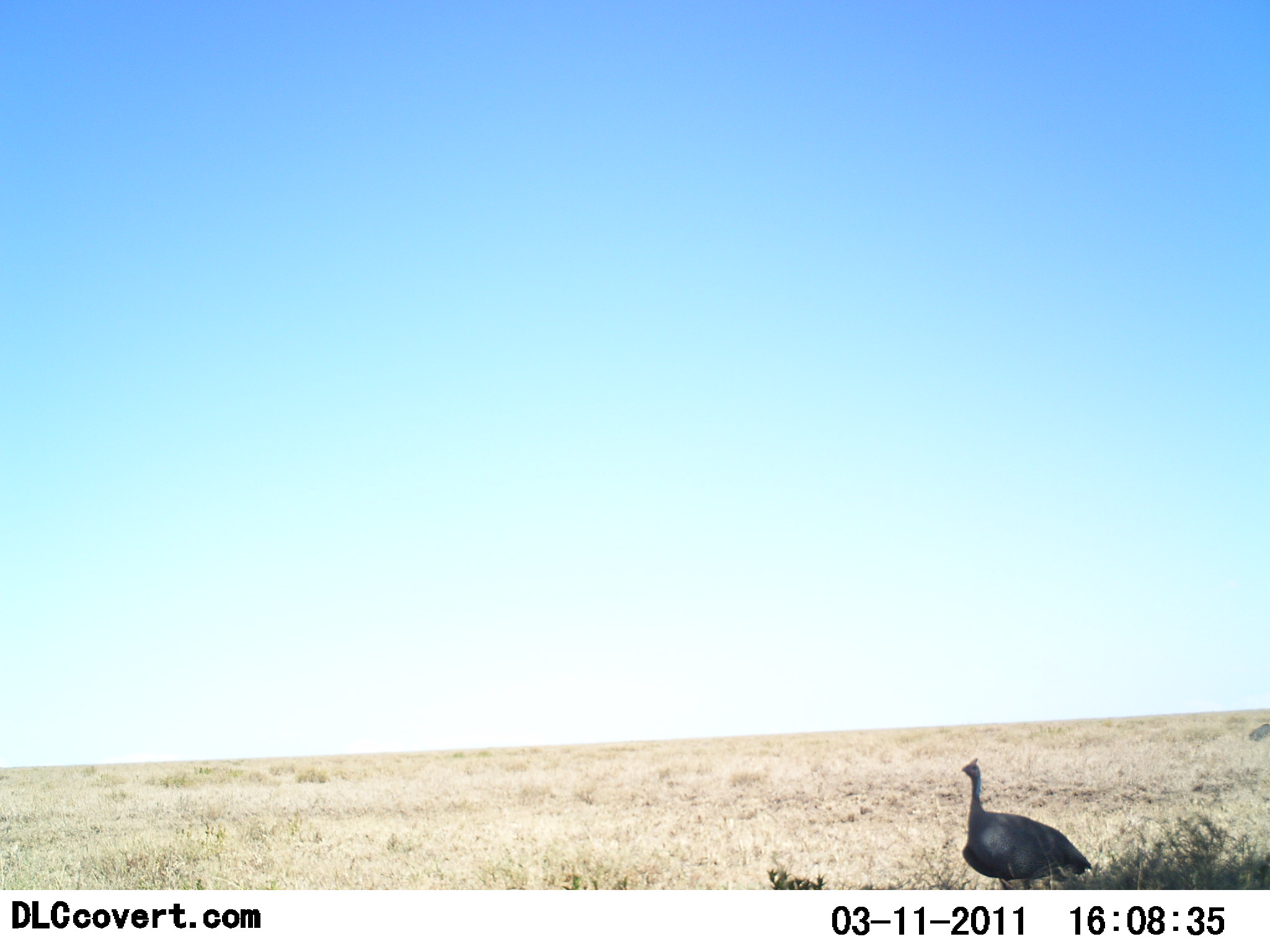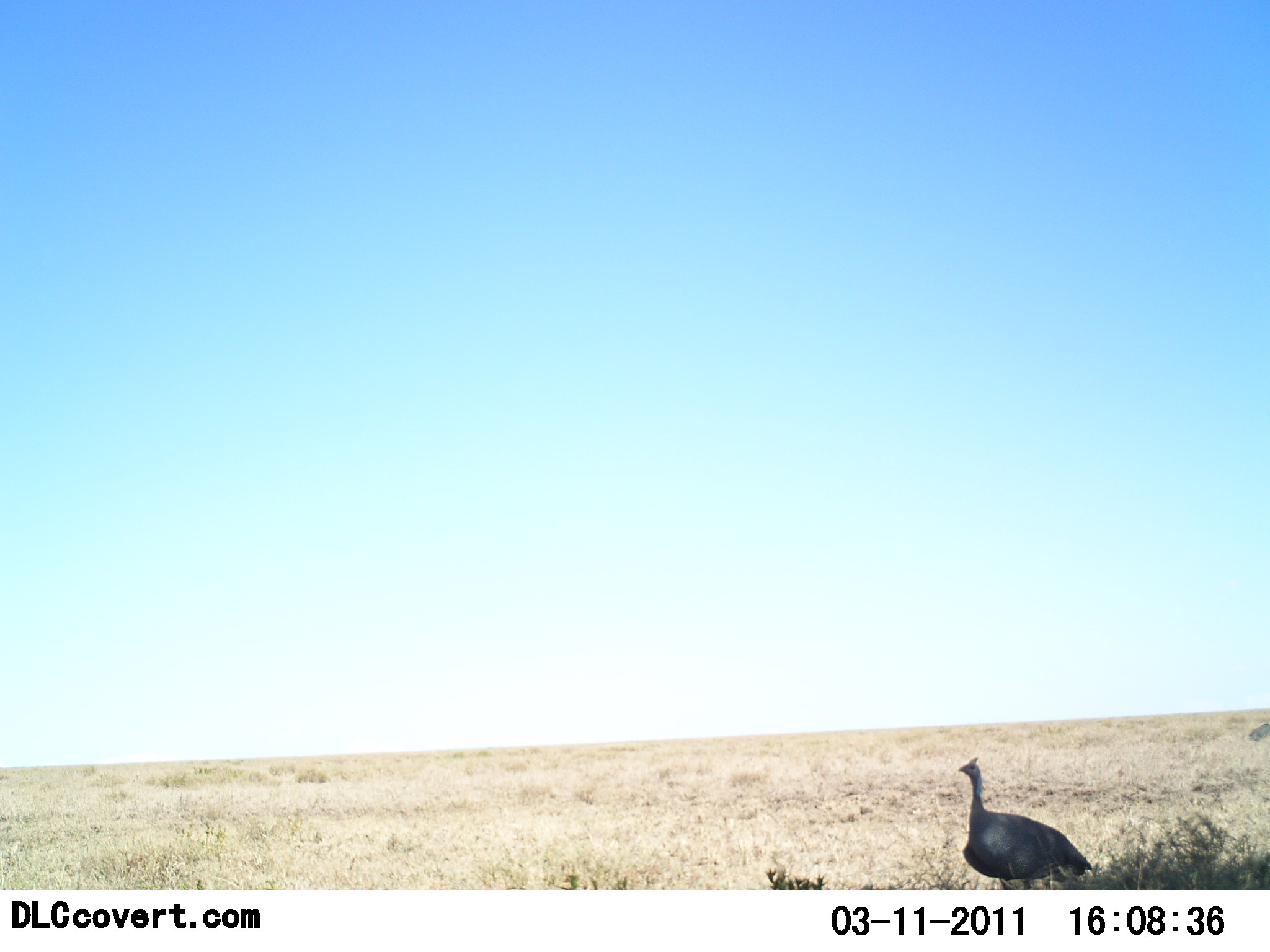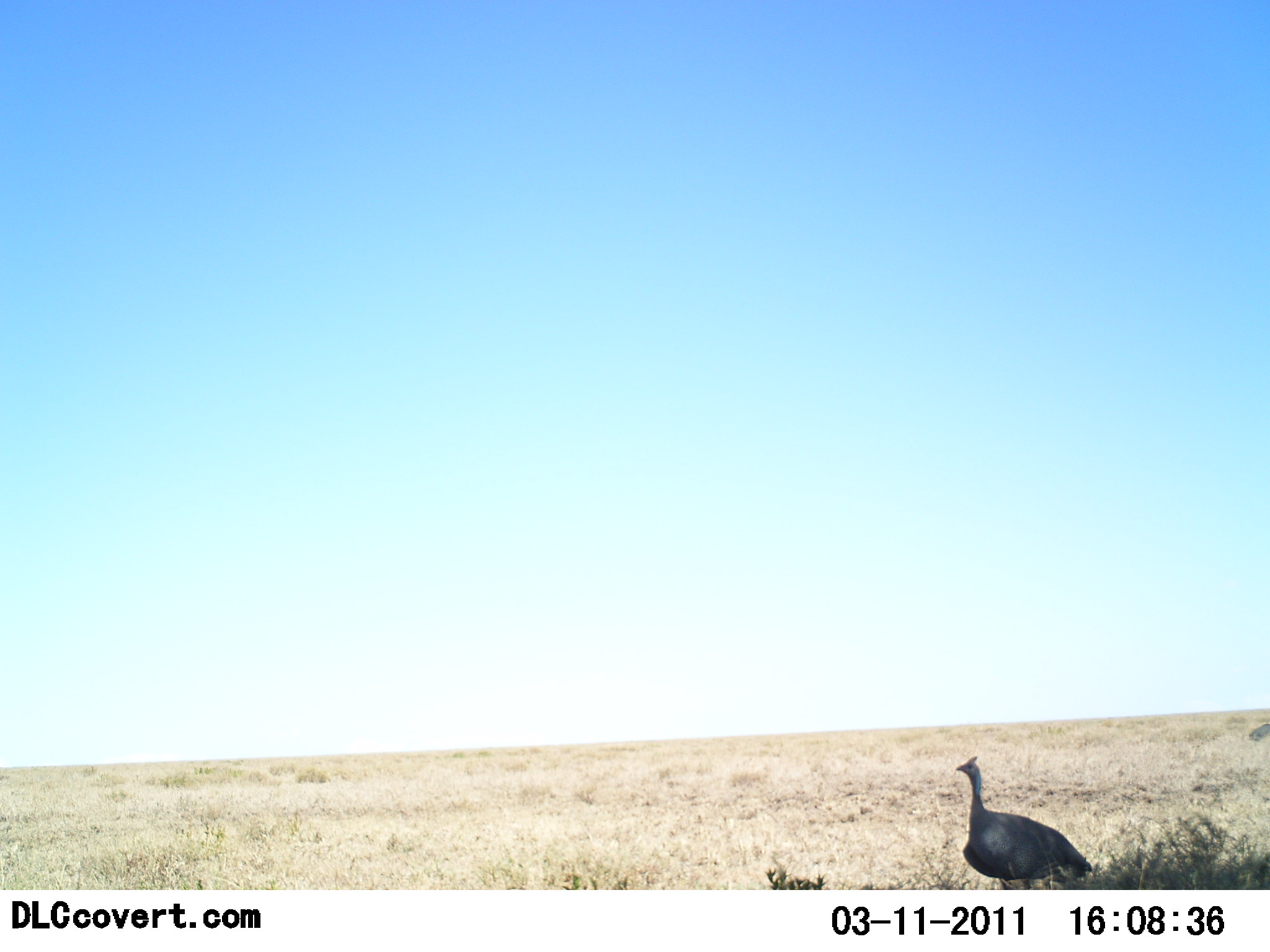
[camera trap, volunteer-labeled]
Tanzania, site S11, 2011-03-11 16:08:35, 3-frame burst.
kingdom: Animalia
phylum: Chordata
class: Aves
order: Galliformes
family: Numididae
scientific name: Numididae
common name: guinea fowl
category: guineafowl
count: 1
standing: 100%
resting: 0%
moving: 0%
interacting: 0%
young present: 0%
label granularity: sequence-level